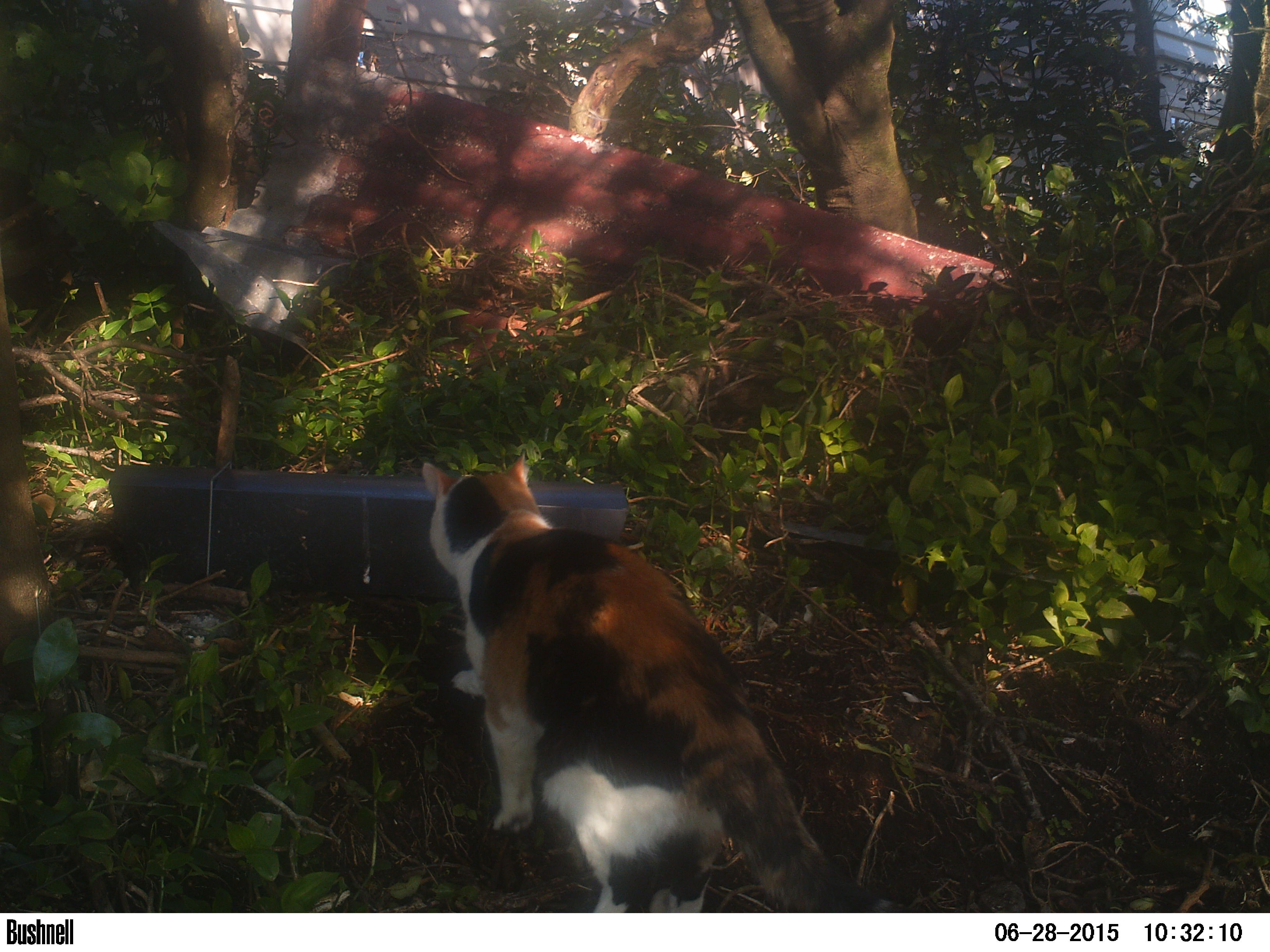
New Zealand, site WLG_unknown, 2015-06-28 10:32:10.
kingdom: Animalia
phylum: Chordata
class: Mammalia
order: Carnivora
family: Felidae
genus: Felis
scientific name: Felis catus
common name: domestic cat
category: cat